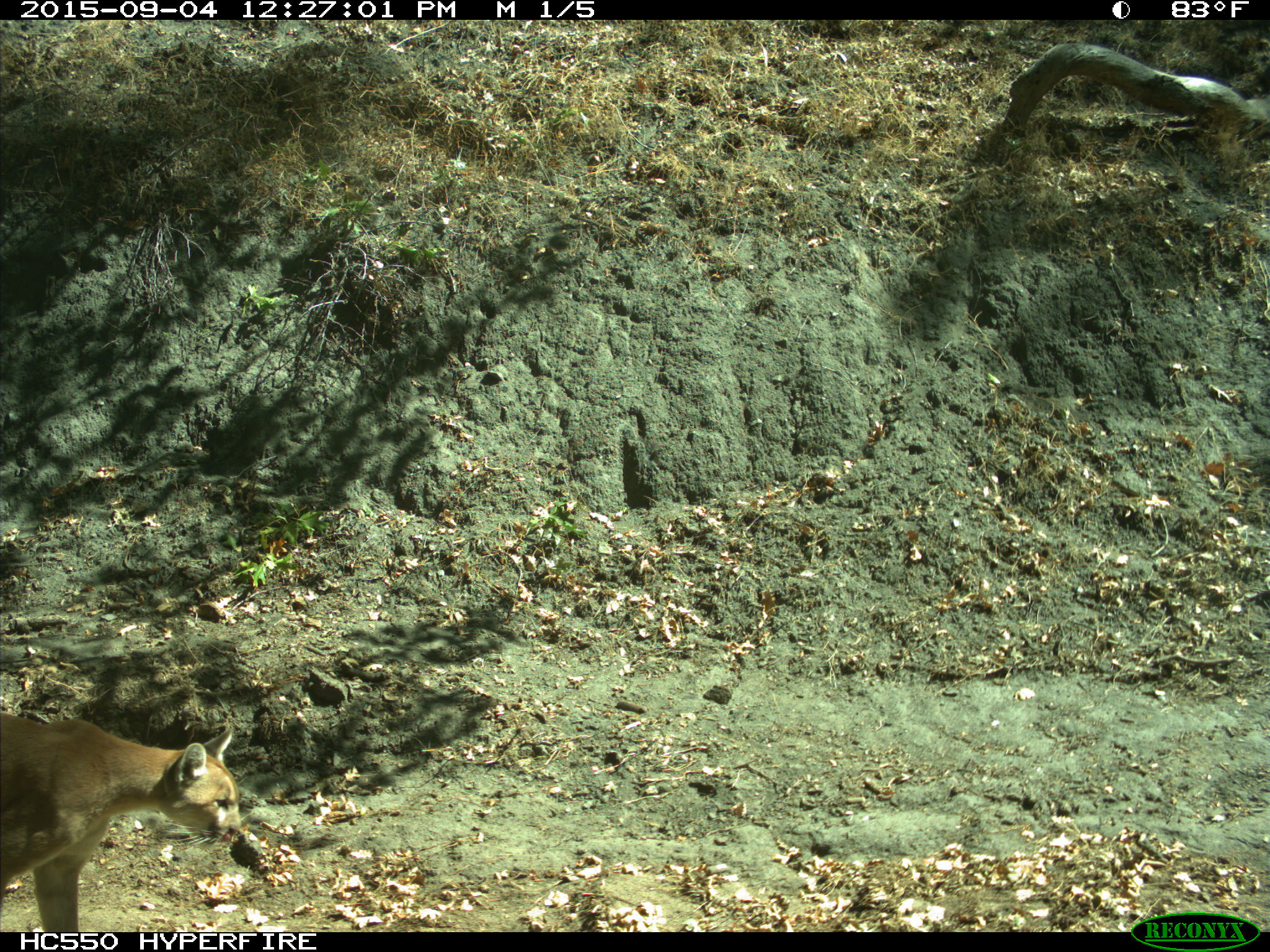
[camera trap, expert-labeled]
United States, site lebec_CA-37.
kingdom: Animalia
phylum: Chordata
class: Mammalia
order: Carnivora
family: Felidae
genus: Puma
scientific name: Puma concolor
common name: mountain lion